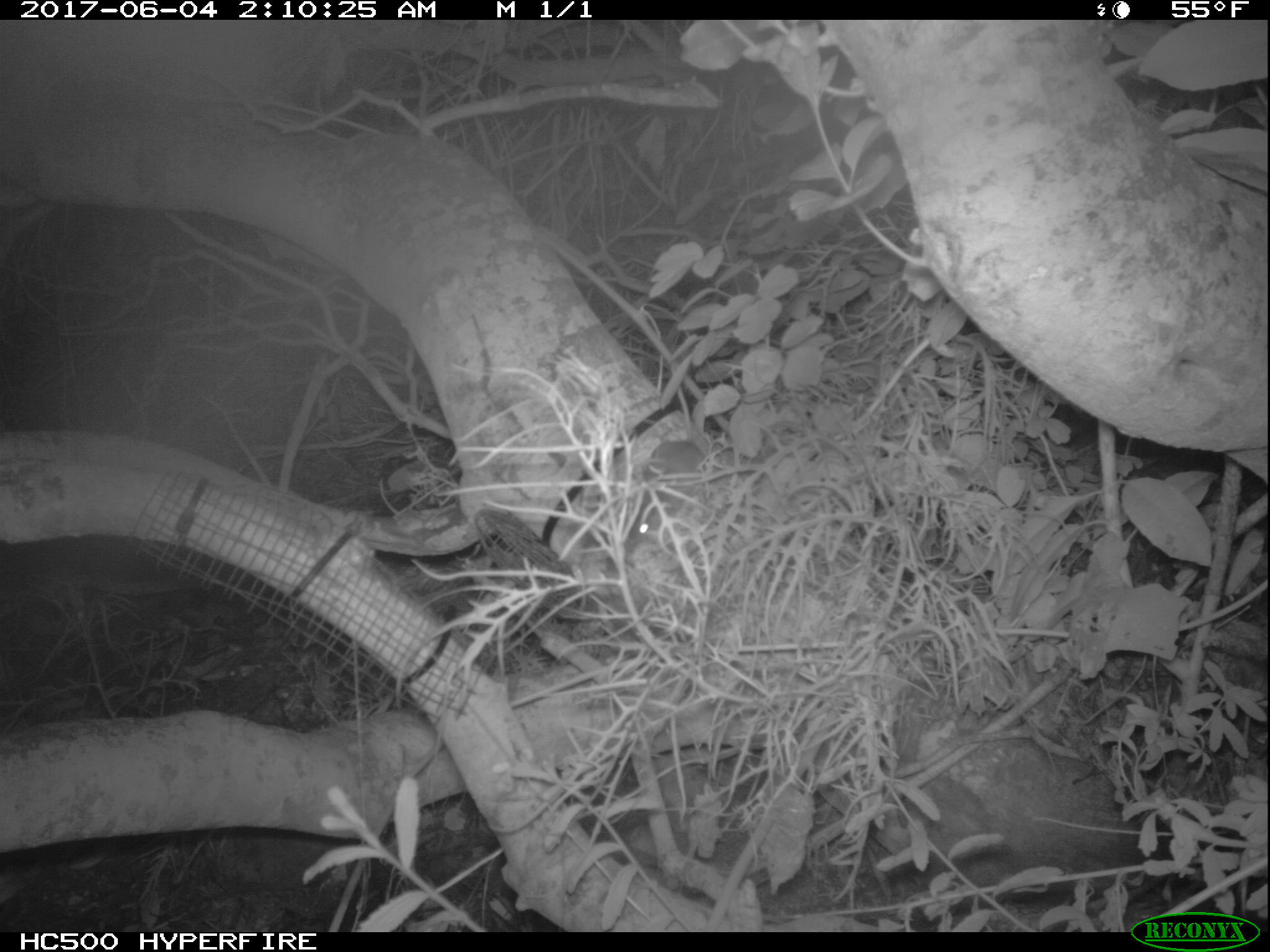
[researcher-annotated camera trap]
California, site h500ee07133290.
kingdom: Animalia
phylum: Chordata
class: Mammalia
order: Rodentia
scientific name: Rodentia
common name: rodent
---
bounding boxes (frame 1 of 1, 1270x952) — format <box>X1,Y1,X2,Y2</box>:
rodent: <box>632,438,704,541</box>